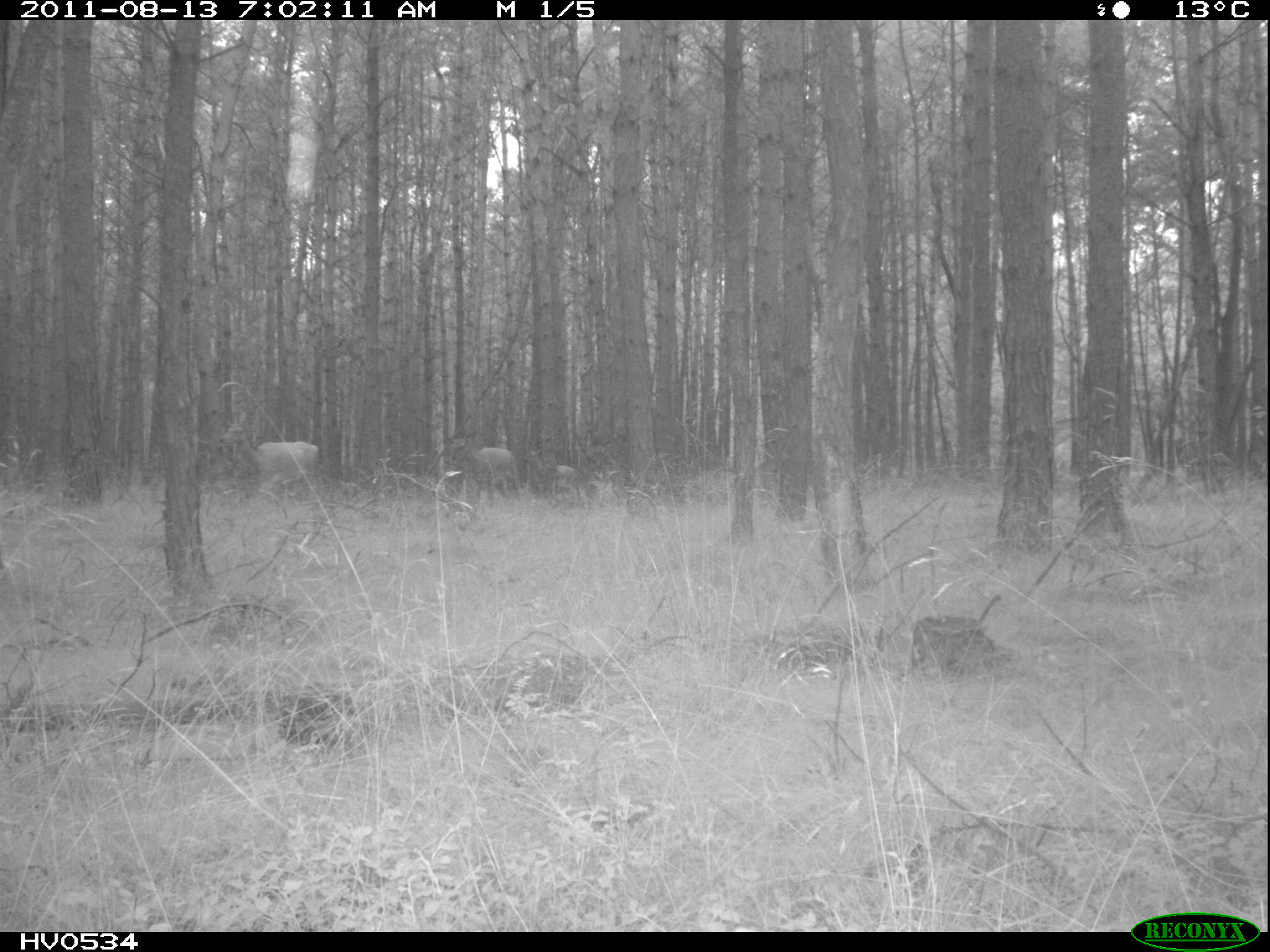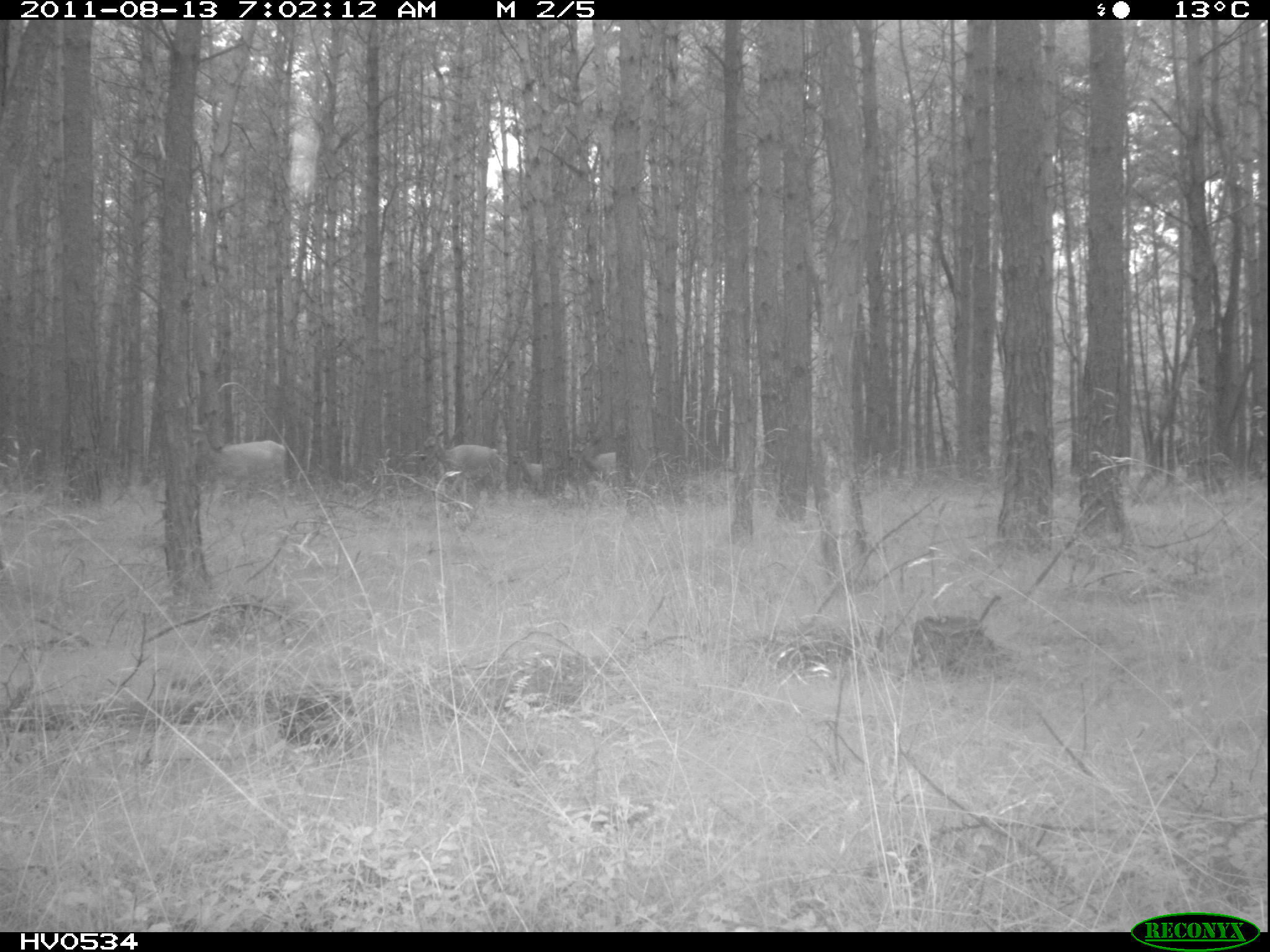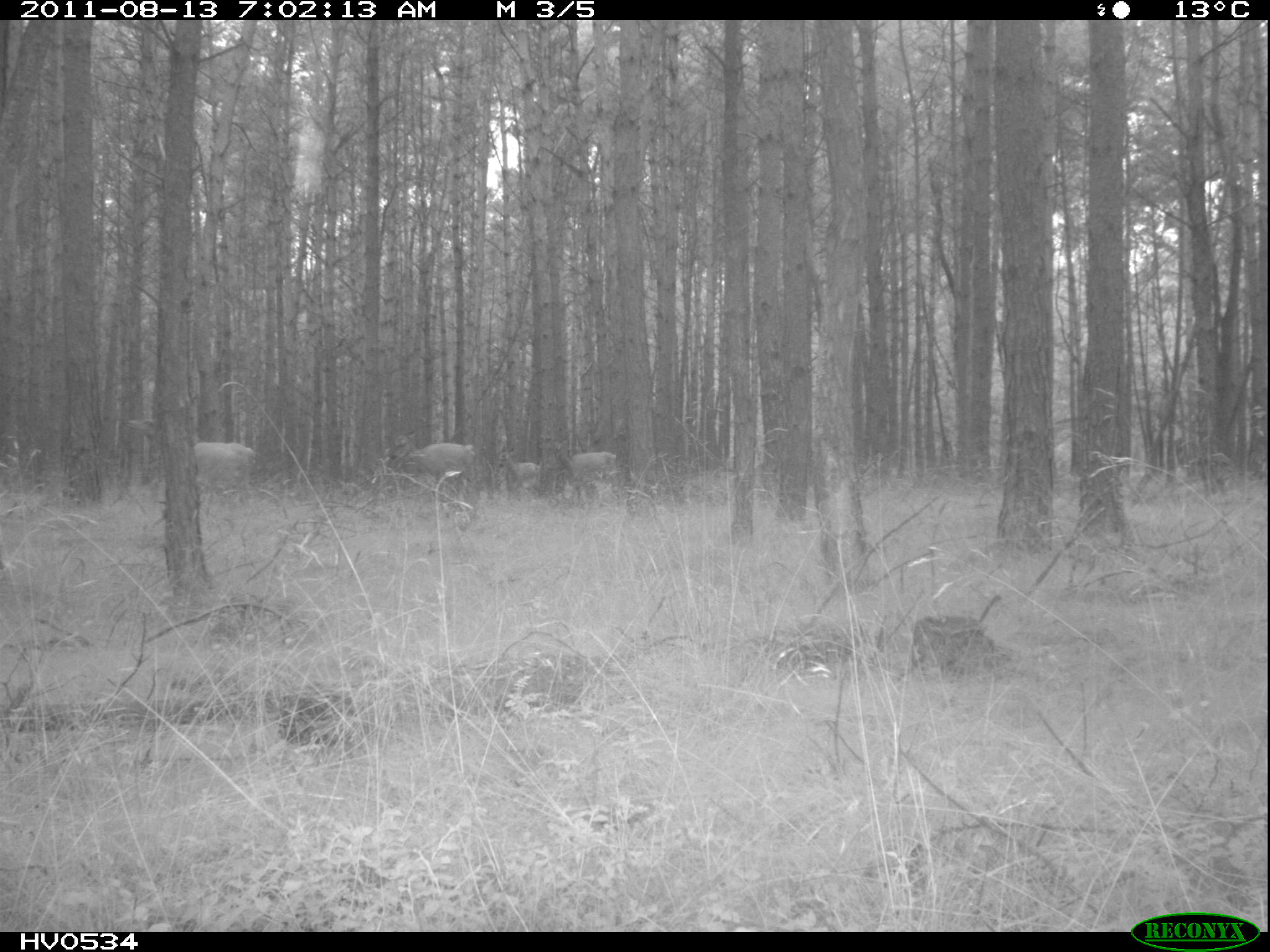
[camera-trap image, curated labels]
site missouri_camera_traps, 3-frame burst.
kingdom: Animalia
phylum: Chordata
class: Mammalia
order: Artiodactyla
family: Cervidae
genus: Cervus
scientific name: Cervus elaphus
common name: red deer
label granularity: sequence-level